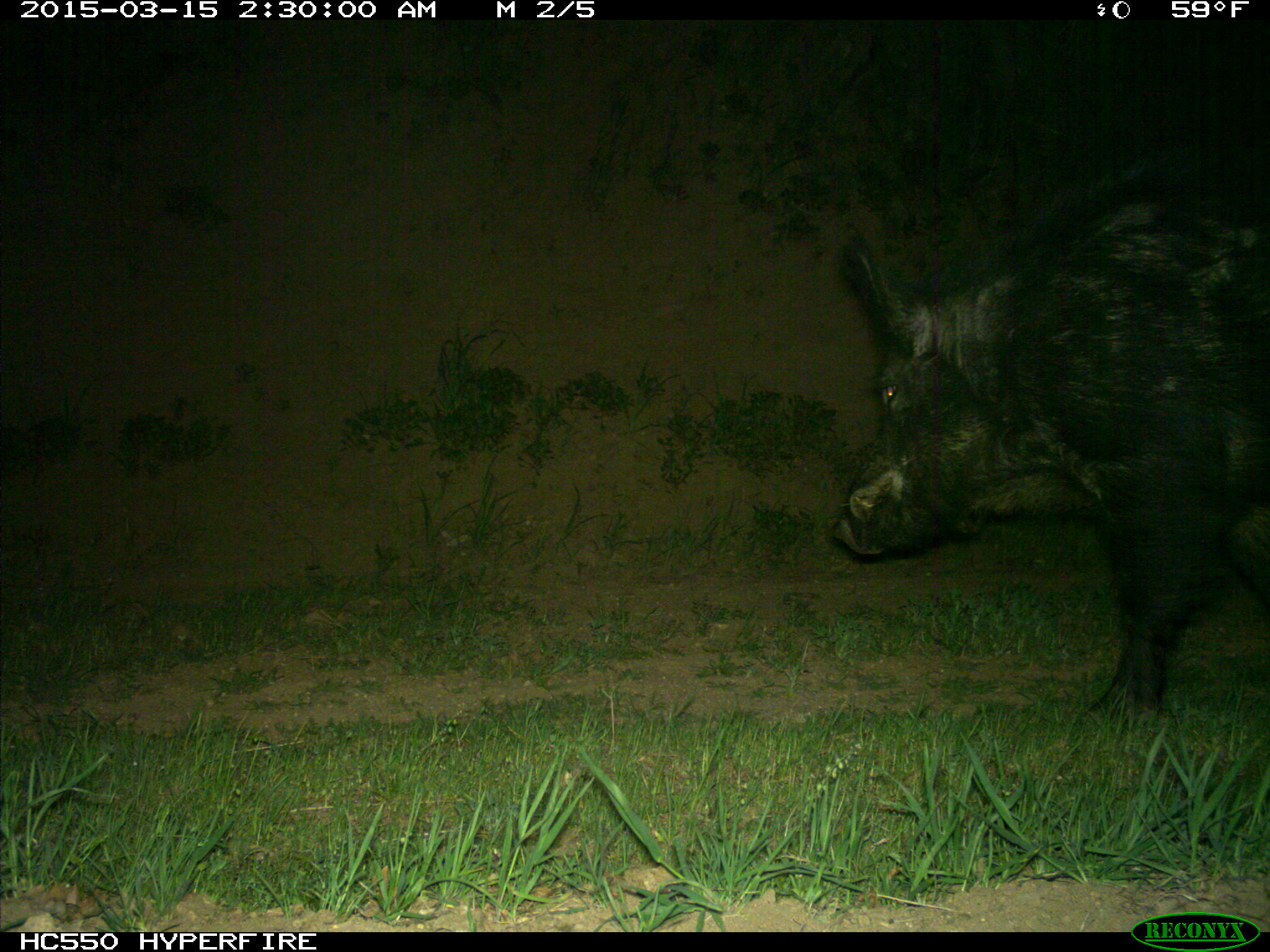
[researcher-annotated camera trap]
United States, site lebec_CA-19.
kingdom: Animalia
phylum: Chordata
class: Mammalia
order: Artiodactyla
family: Suidae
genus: Sus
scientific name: Sus scrofa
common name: wild boar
Sus scrofa (wild boar).